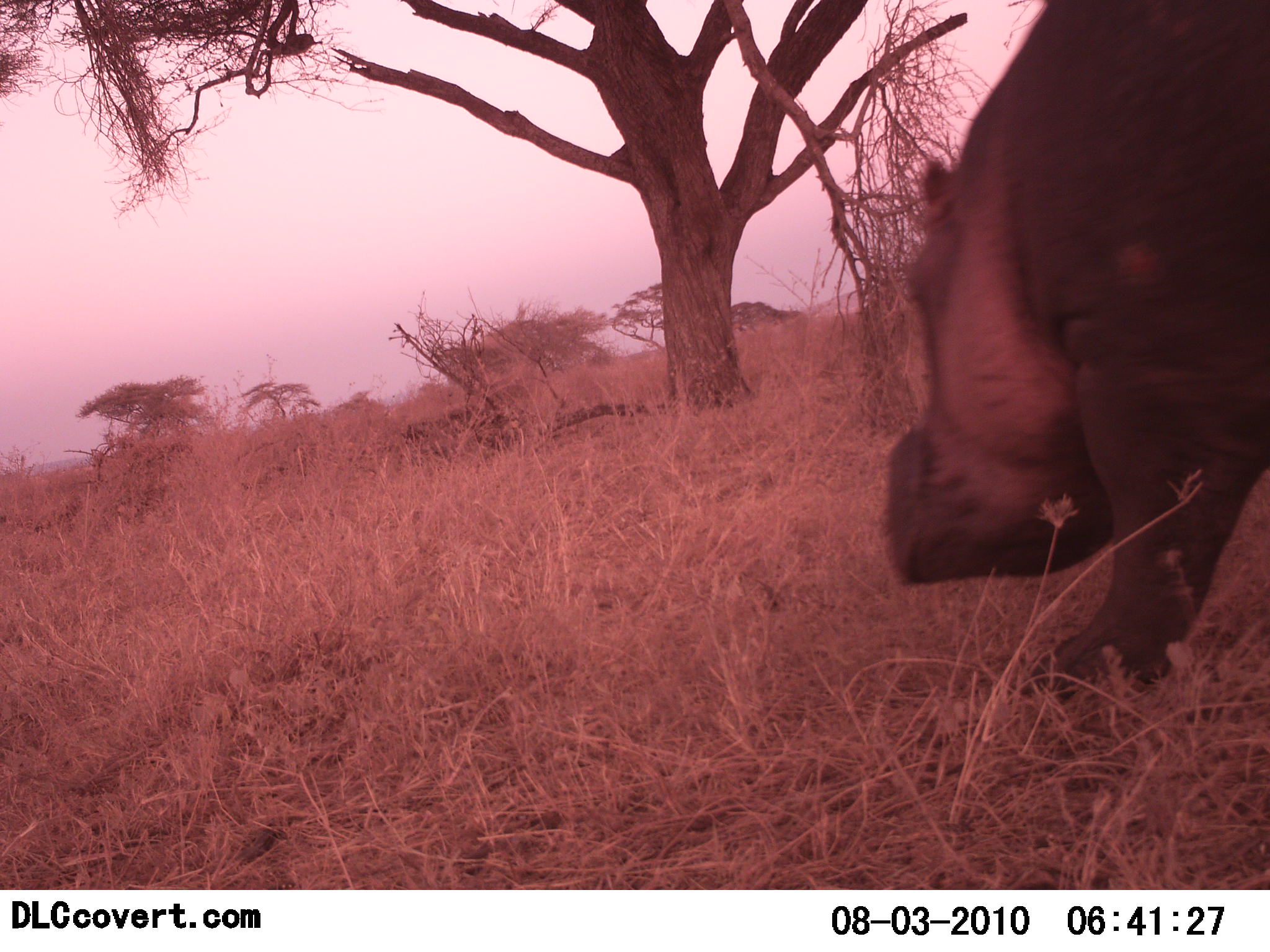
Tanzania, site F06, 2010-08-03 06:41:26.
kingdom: Animalia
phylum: Chordata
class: Mammalia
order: Artiodactyla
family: Hippopotamidae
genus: Hippopotamus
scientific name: Hippopotamus amphibius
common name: hippopotamus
Hippopotamus (Hippopotamus amphibius), count 1. Behavior (volunteer vote fractions): standing 16%, resting 0%, moving 84%, interacting 0%. Young present (vote fraction): 0%. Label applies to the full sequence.